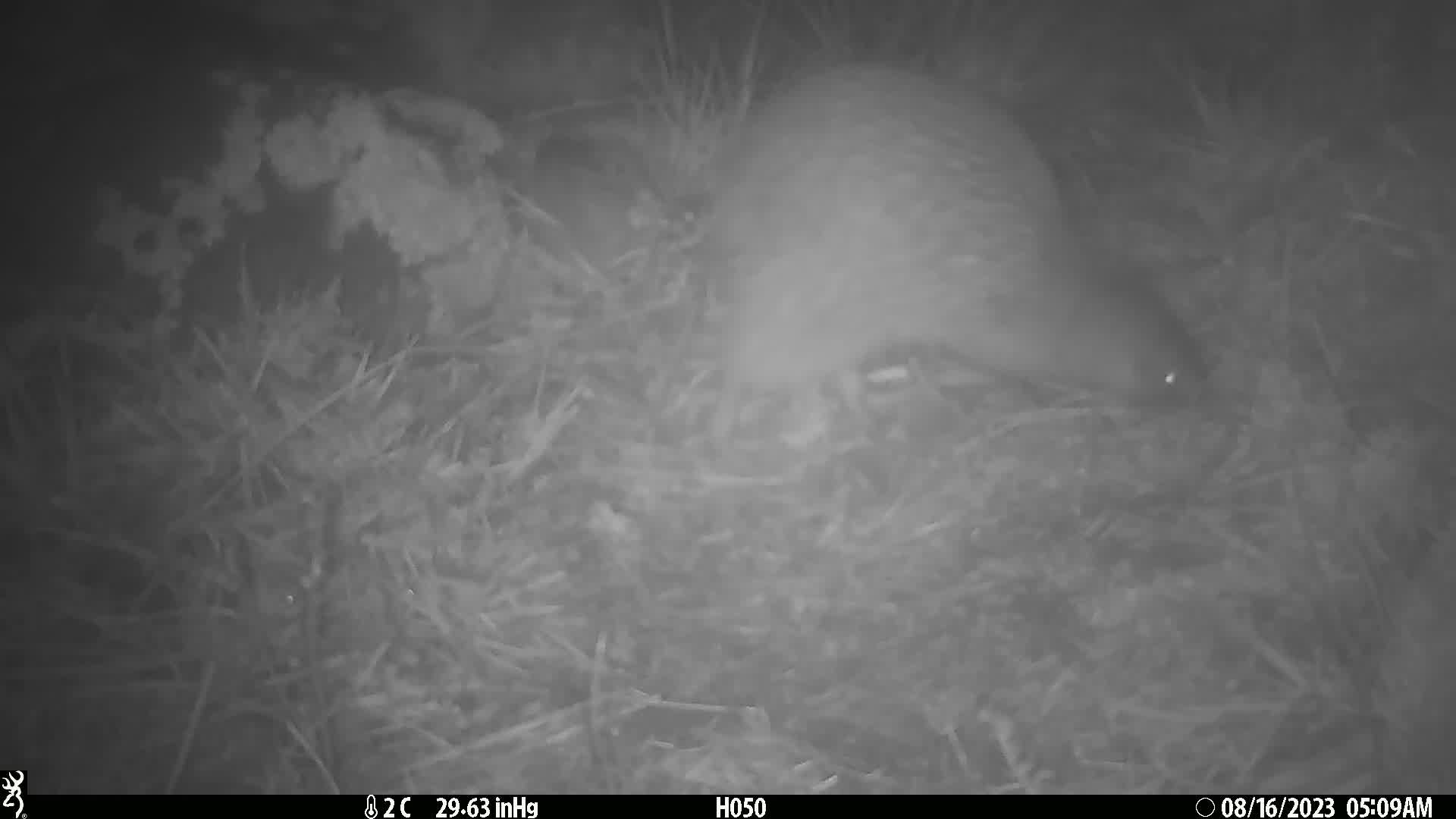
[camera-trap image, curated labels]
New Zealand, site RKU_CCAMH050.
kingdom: Animalia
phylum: Chordata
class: Aves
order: Apterygiformes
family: Apterygidae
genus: Apteryx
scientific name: Apteryx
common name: kiwi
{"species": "kiwi (Apteryx)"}